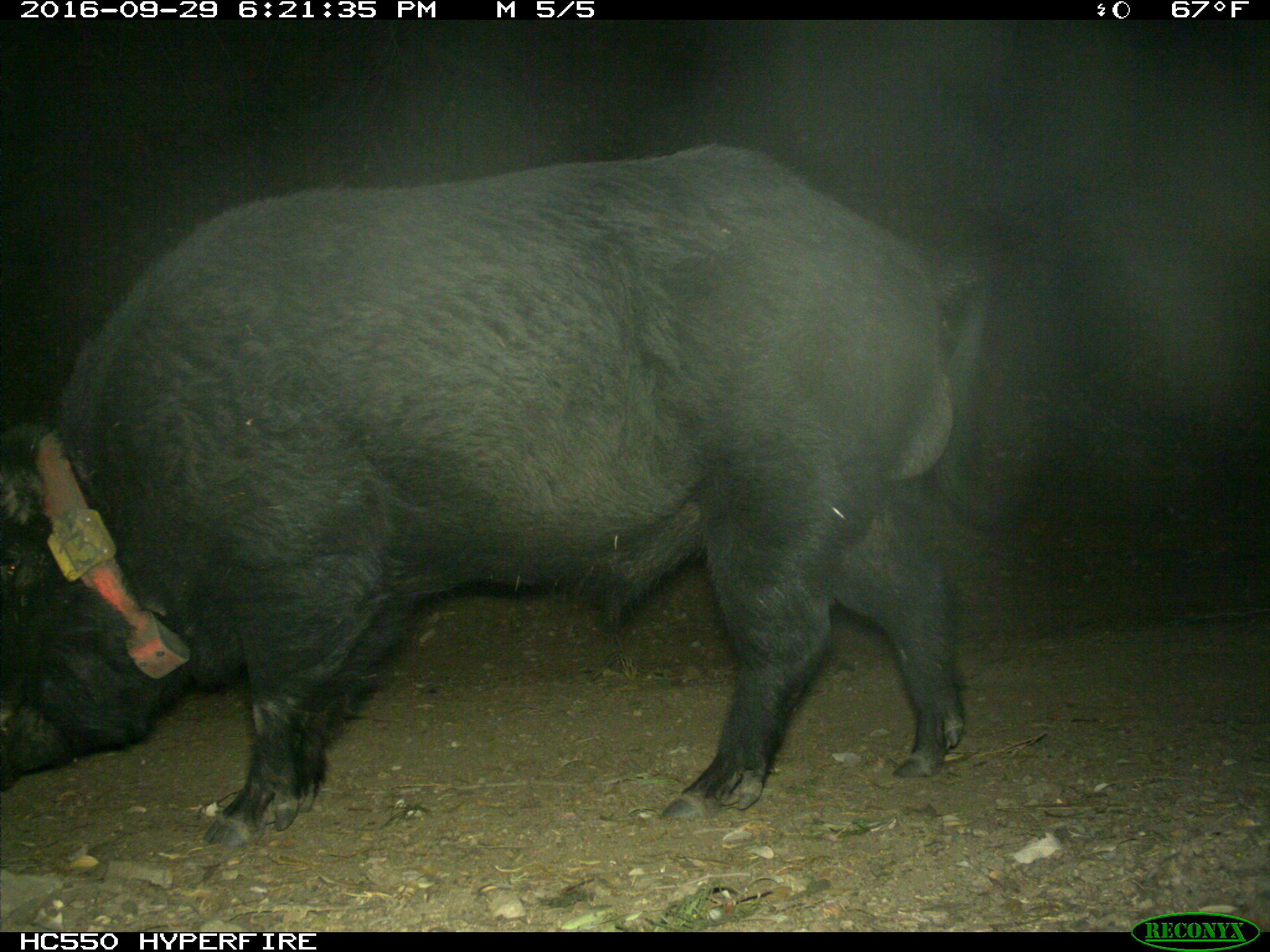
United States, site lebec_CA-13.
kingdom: Animalia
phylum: Chordata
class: Mammalia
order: Artiodactyla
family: Suidae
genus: Sus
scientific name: Sus scrofa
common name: wild boar